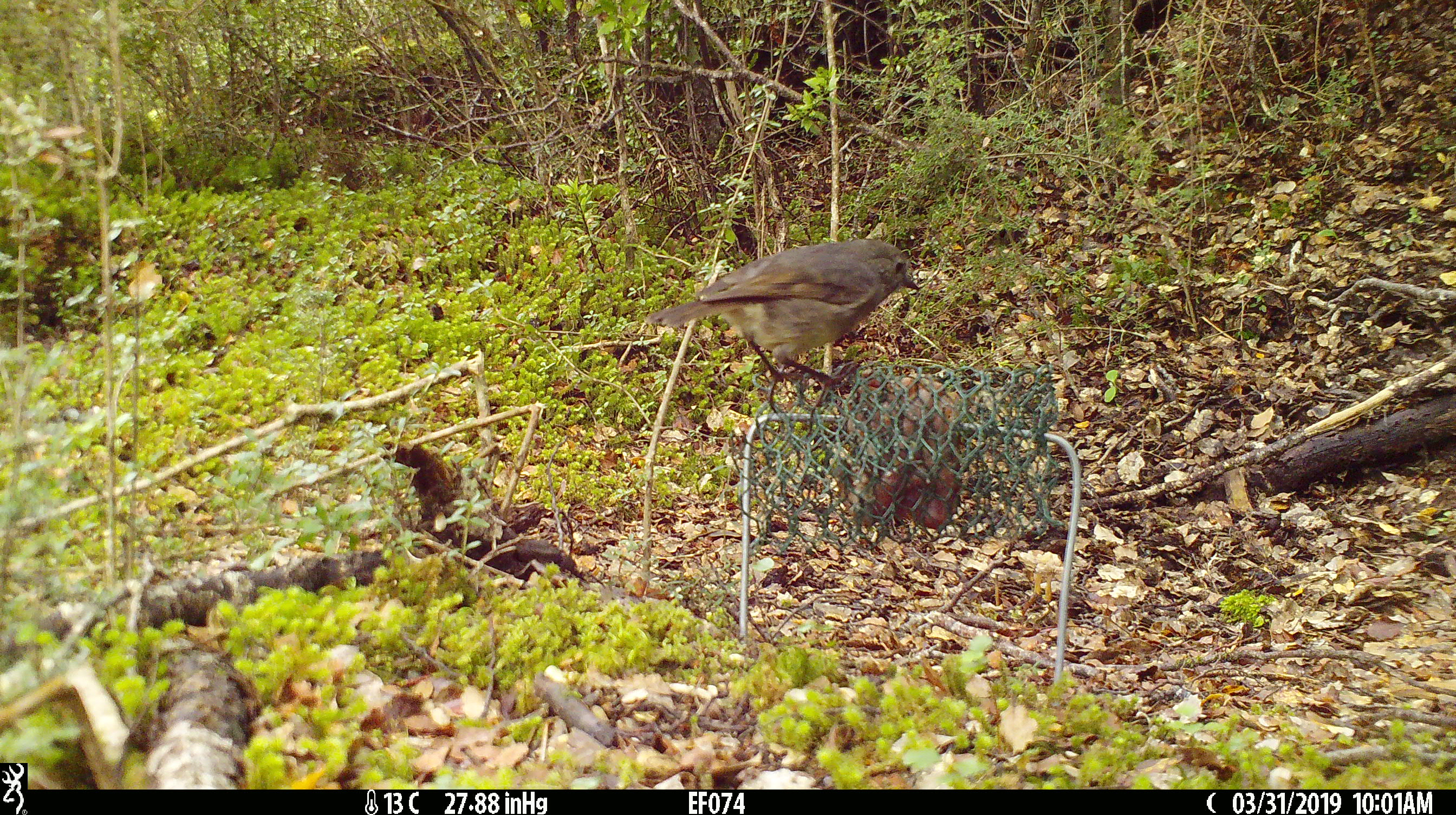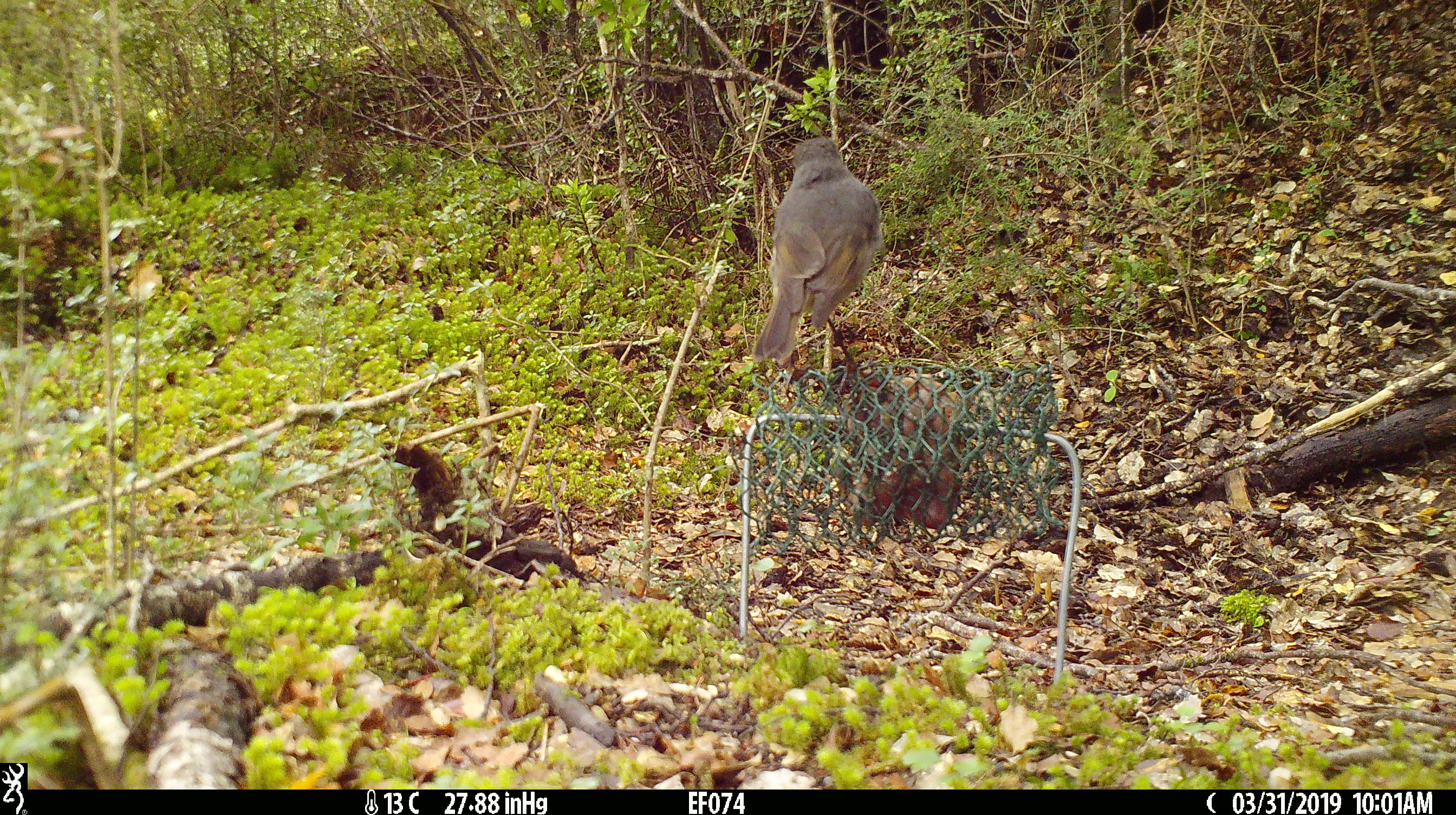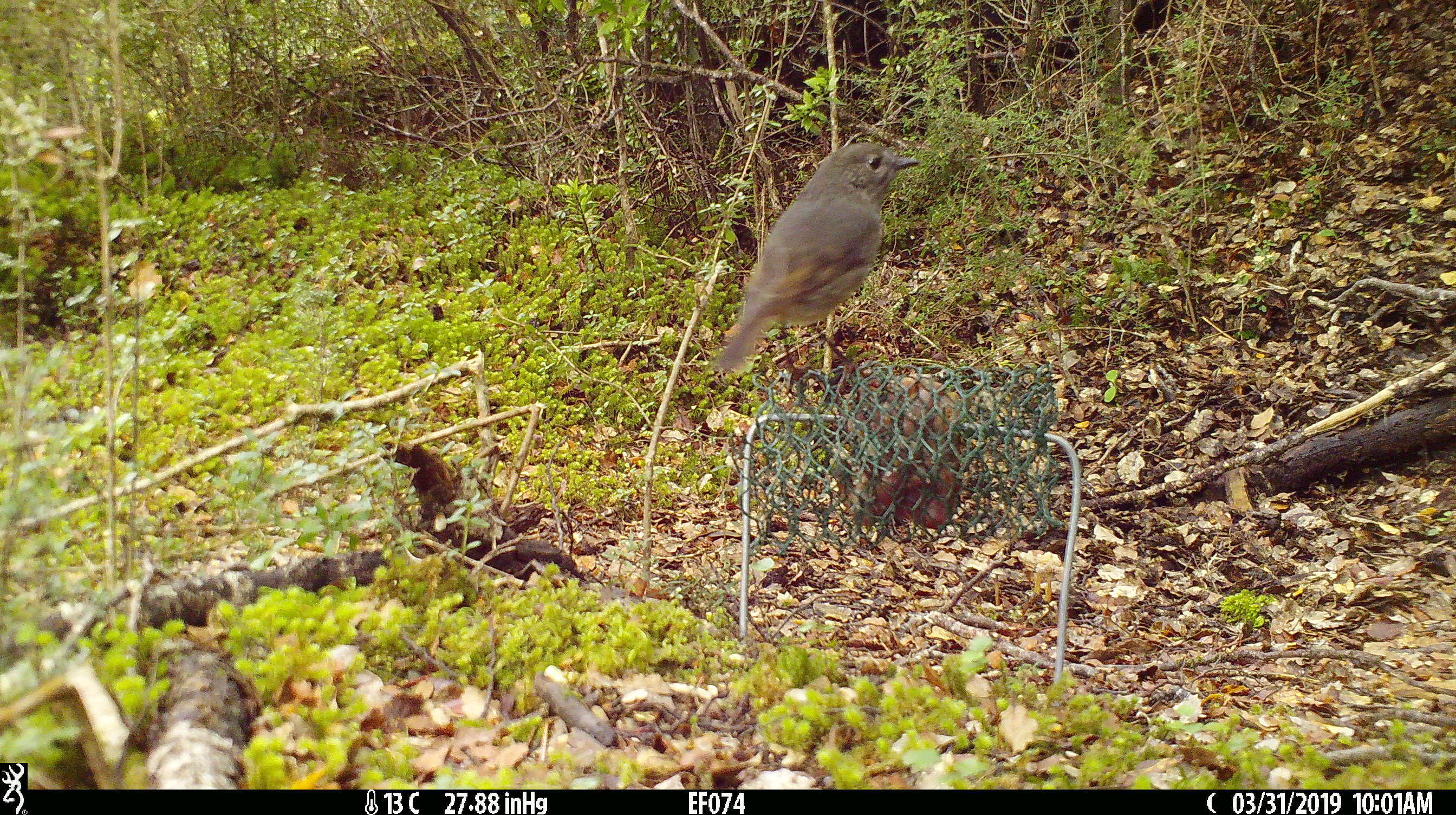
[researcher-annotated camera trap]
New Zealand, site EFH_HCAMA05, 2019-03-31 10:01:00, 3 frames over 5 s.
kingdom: Animalia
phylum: Chordata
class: Aves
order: Passeriformes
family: Petroicidae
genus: Petroica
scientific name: Petroica australis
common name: new zealand robin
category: robin